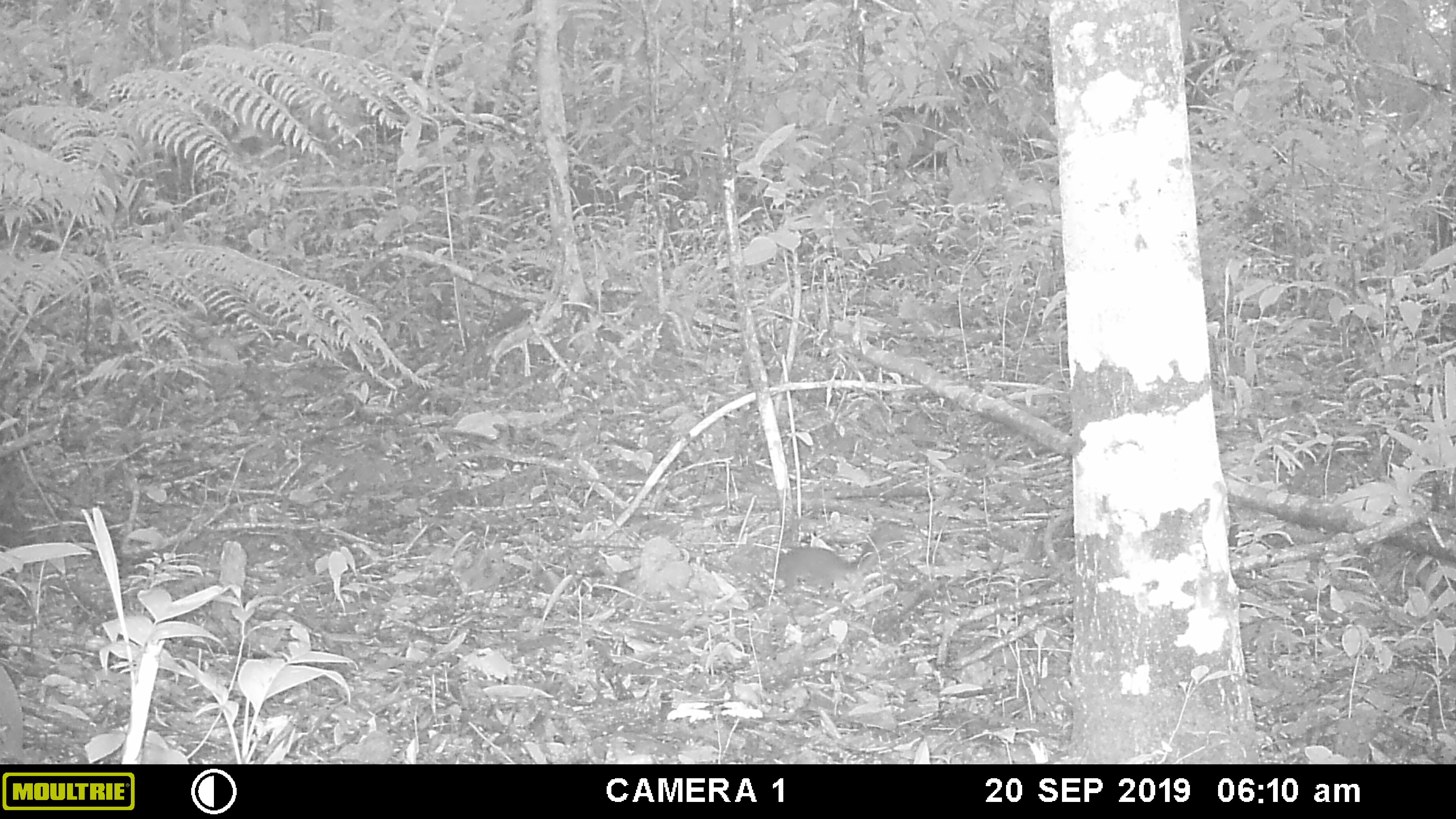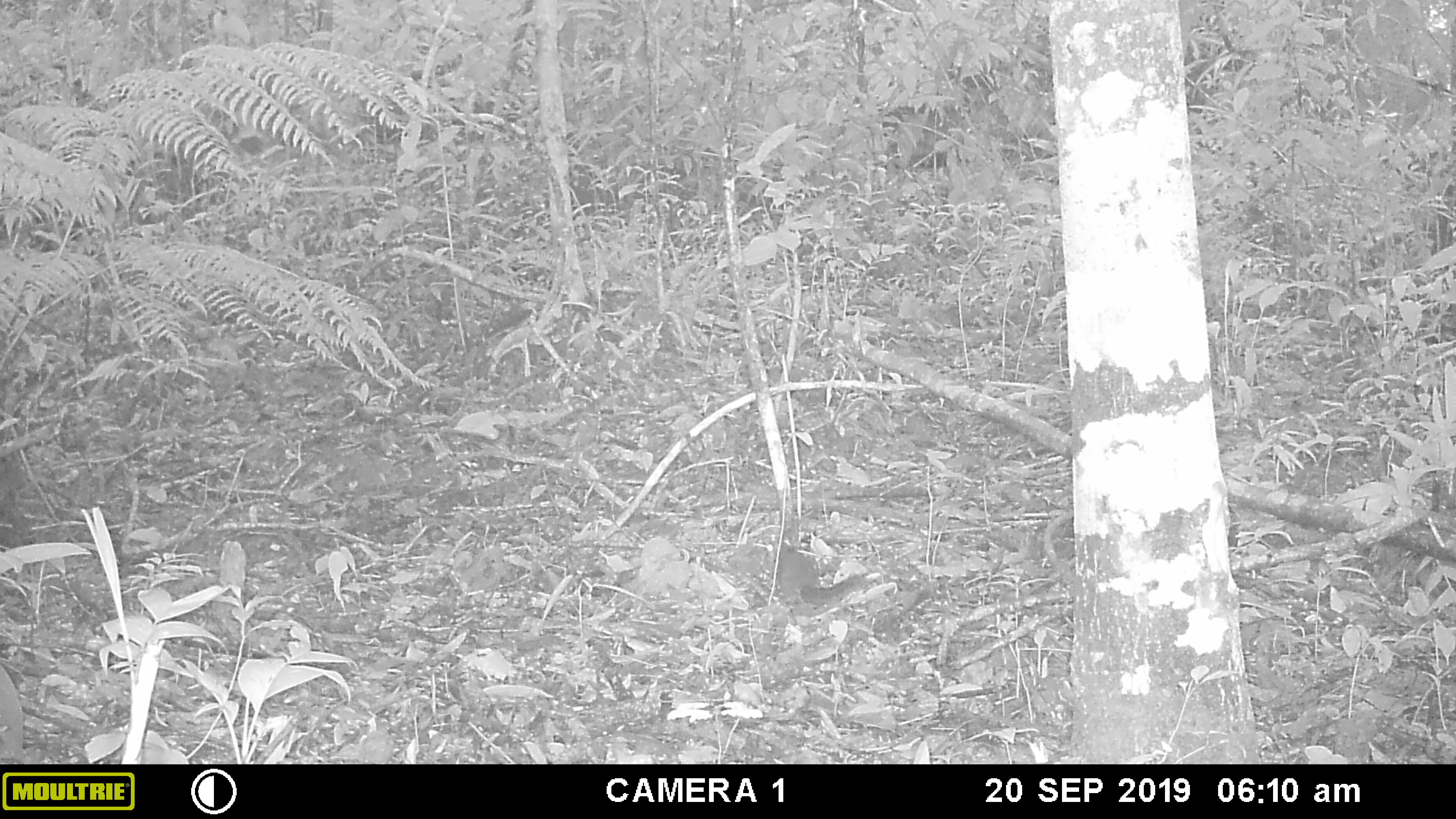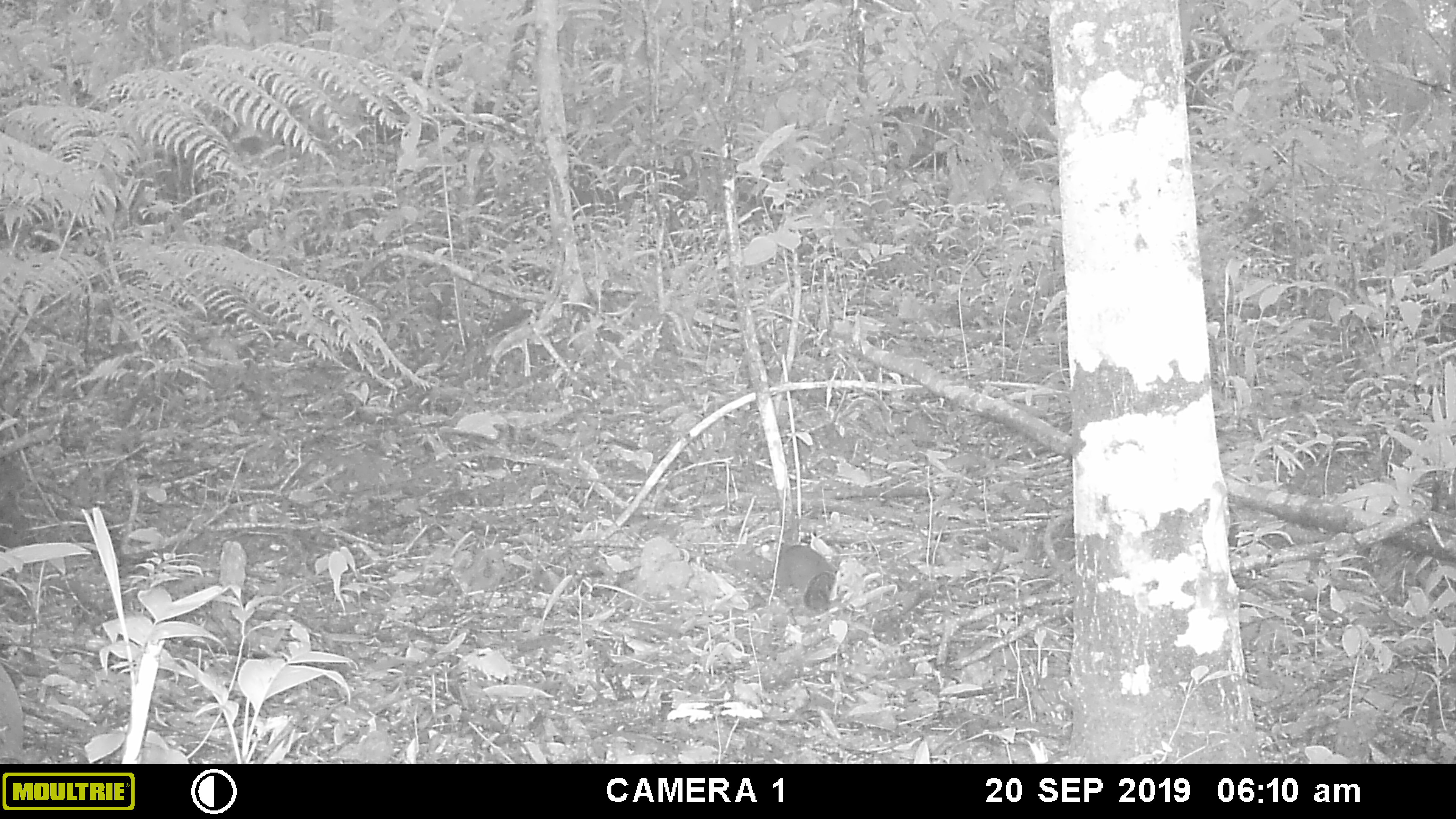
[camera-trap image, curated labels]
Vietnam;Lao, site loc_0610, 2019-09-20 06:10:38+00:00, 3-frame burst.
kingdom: Animalia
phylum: Chordata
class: Mammalia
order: Rodentia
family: Sciuridae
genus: Dremomys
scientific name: Dremomys rufigenis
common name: red-cheeked squirrel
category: red cheeked squirrel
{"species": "red cheeked squirrel (red-cheeked squirrel) (Dremomys rufigenis)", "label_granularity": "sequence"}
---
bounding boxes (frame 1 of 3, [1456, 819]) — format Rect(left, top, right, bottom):
red cheeked squirrel: Rect(771, 518, 906, 610)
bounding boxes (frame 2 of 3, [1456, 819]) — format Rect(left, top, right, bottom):
red cheeked squirrel: Rect(778, 549, 873, 611)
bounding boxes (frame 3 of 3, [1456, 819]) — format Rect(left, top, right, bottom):
red cheeked squirrel: Rect(776, 544, 837, 616)